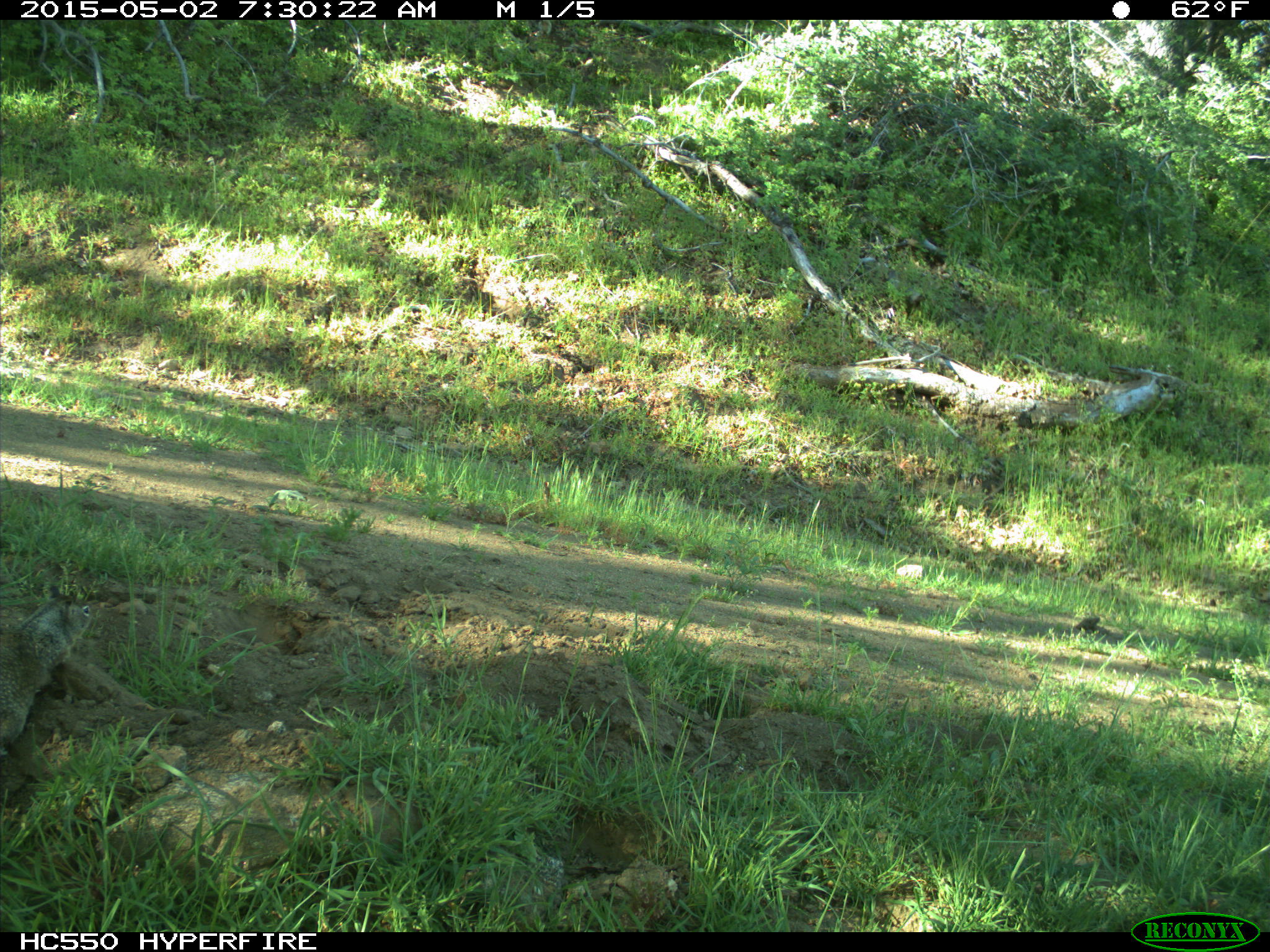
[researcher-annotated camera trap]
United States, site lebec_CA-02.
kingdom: Animalia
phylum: Chordata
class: Mammalia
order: Rodentia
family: Sciuridae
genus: Otospermophilus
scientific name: Otospermophilus beecheyi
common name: california ground squirrel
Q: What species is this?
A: Otospermophilus beecheyi (california ground squirrel).